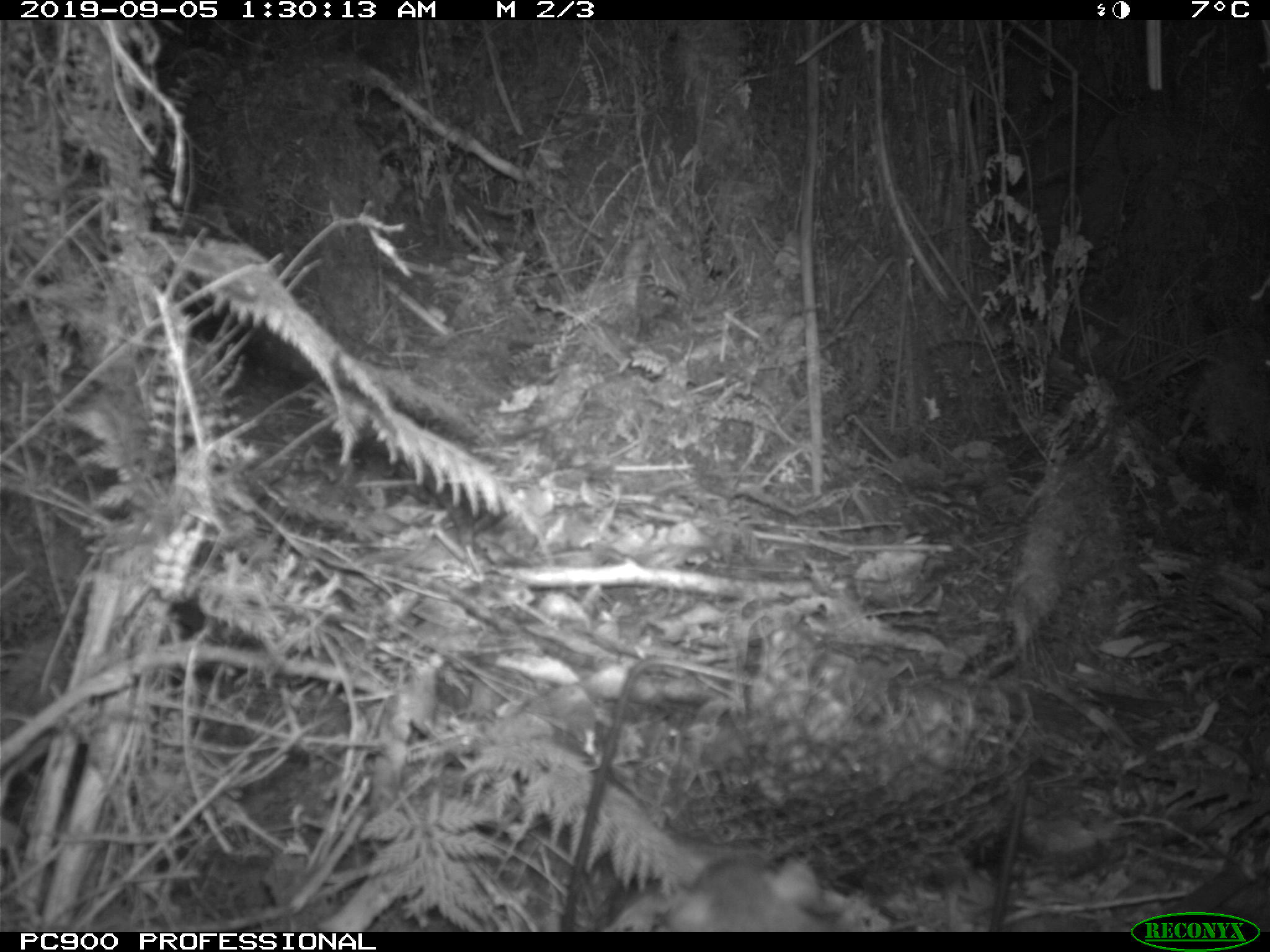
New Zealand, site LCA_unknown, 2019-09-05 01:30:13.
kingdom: Animalia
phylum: Chordata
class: Mammalia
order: Rodentia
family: Muridae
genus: Rattus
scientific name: Rattus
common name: rat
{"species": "rat (Rattus)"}